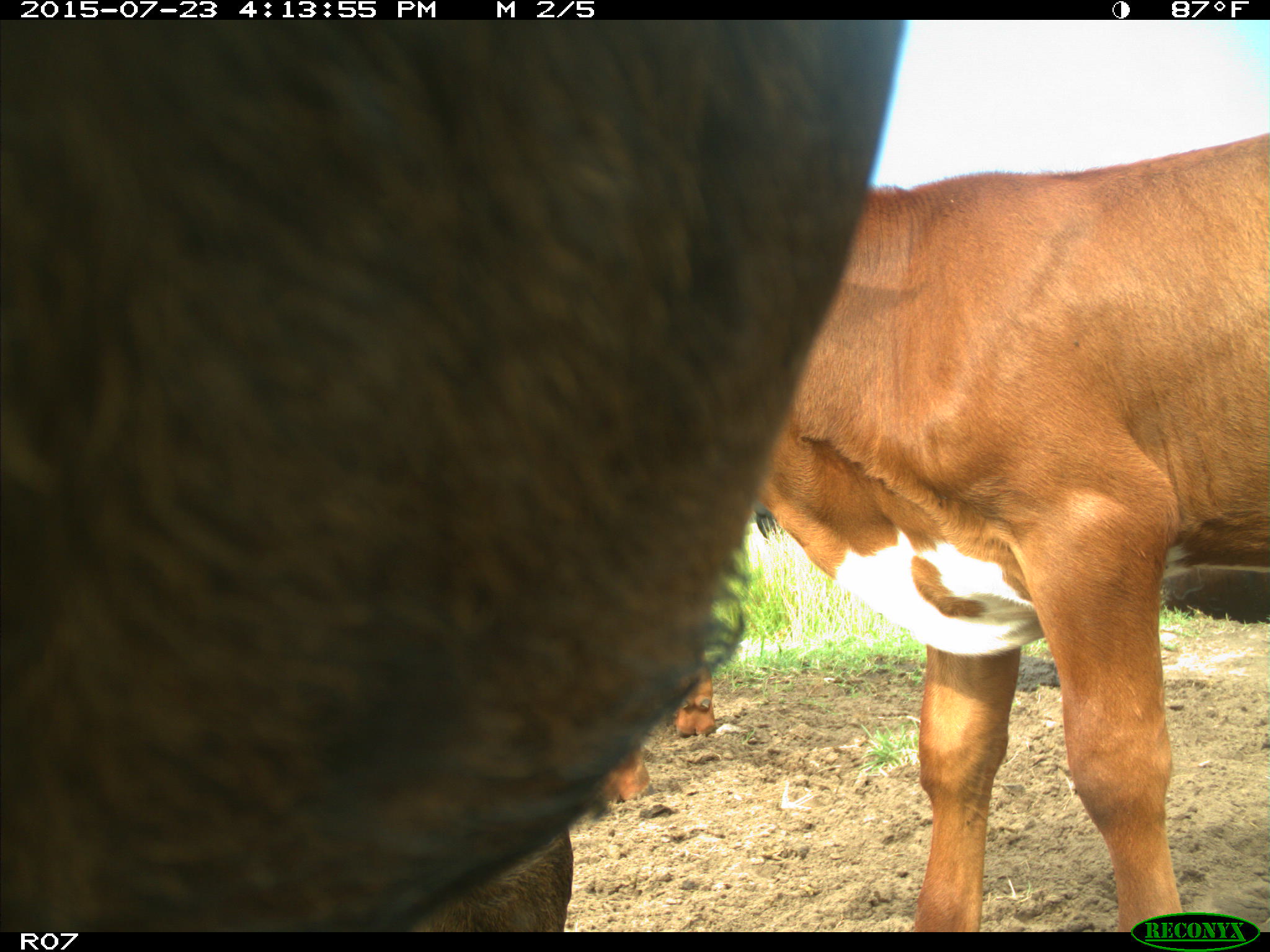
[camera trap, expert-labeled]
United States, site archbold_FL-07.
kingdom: Animalia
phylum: Chordata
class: Mammalia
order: Artiodactyla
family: Bovidae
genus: Bos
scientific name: Bos taurus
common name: domestic cow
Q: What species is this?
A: Bos taurus (domestic cow).